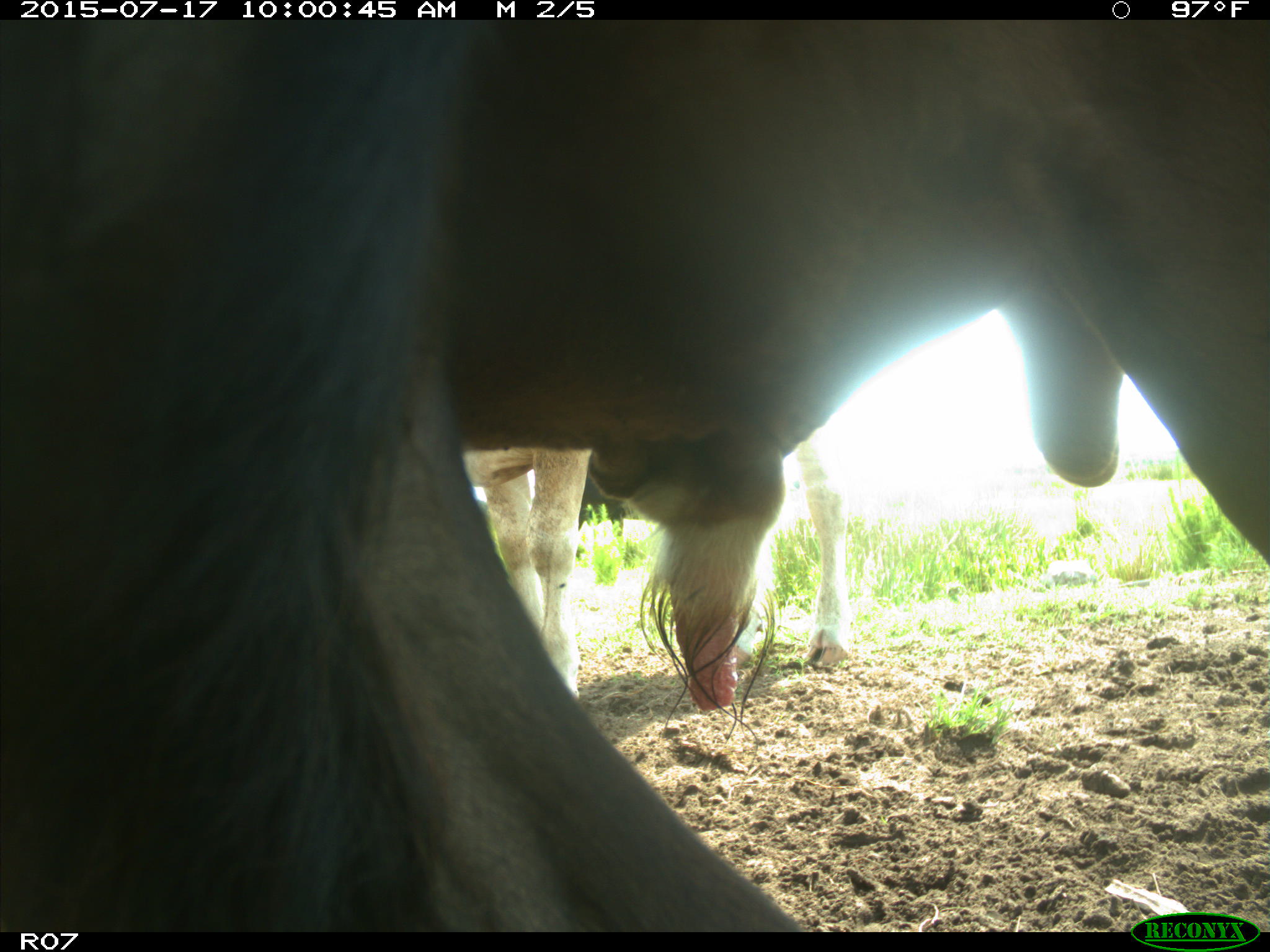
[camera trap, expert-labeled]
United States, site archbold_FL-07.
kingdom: Animalia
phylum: Chordata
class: Mammalia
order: Artiodactyla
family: Bovidae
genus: Bos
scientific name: Bos taurus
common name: domestic cow